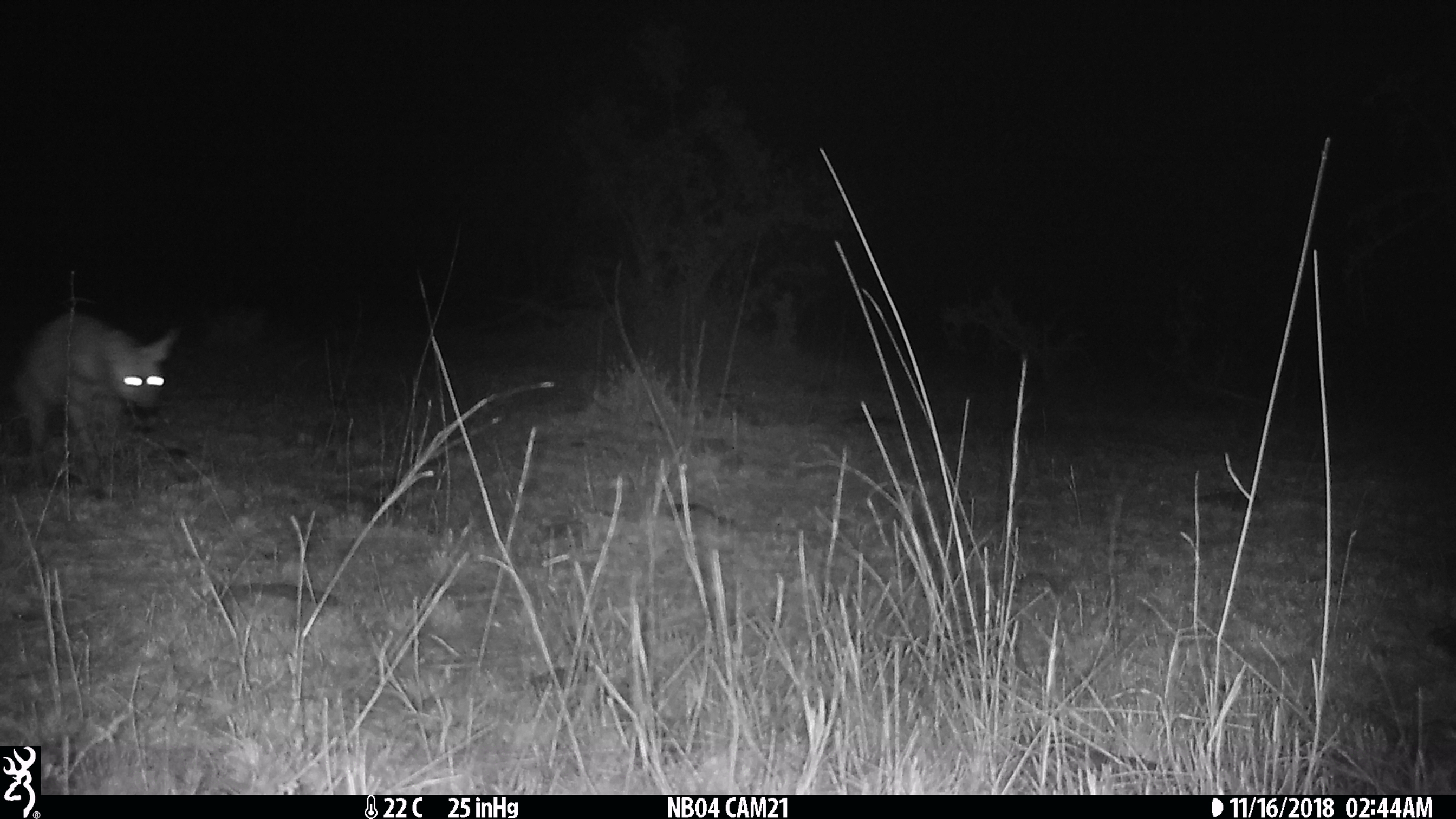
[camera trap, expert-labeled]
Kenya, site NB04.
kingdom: Animalia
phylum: Chordata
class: Mammalia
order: Carnivora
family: Hyaenidae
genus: Proteles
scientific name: Proteles cristatus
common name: aardwolf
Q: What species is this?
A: Aardwolf (Proteles cristatus).